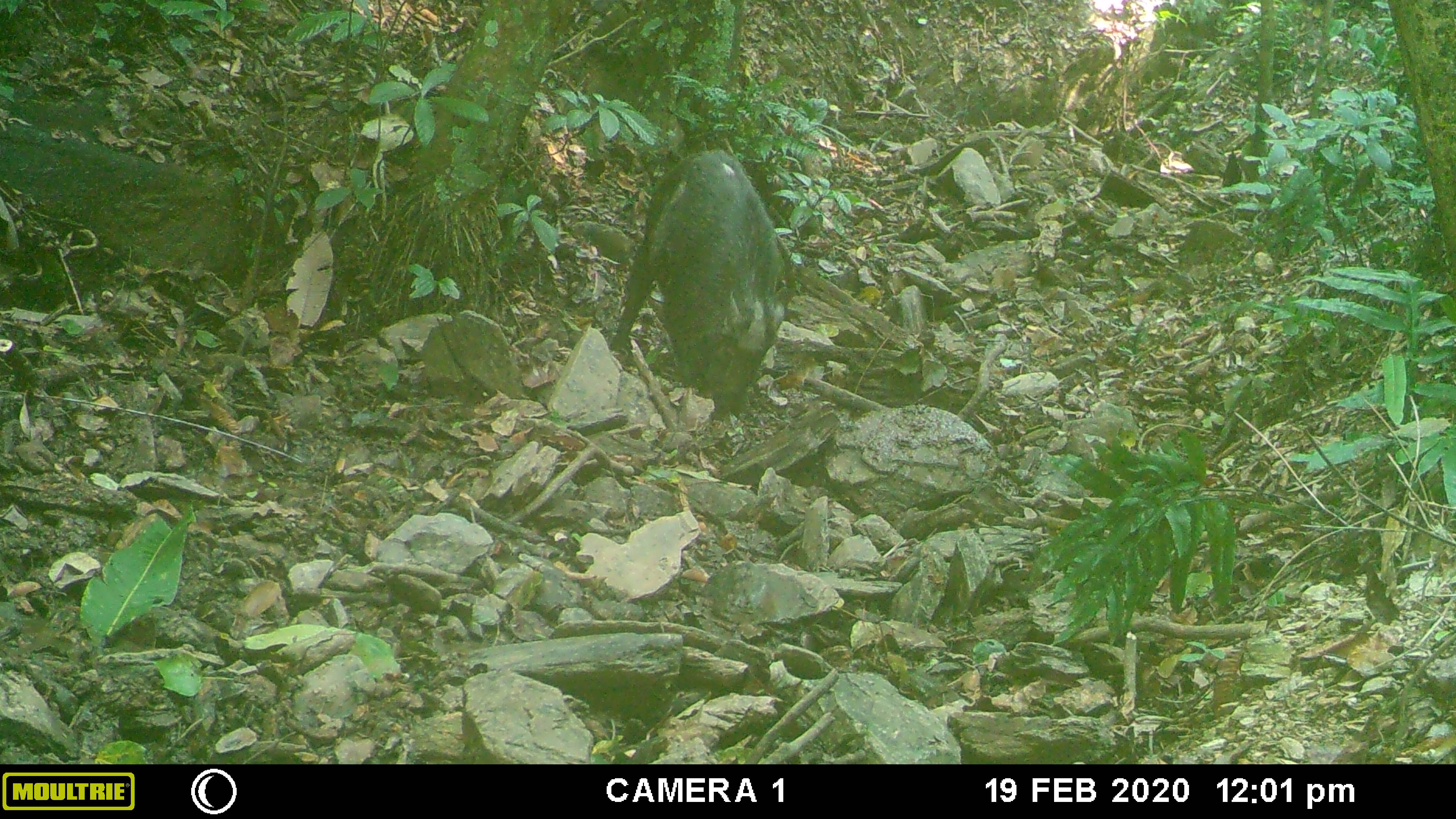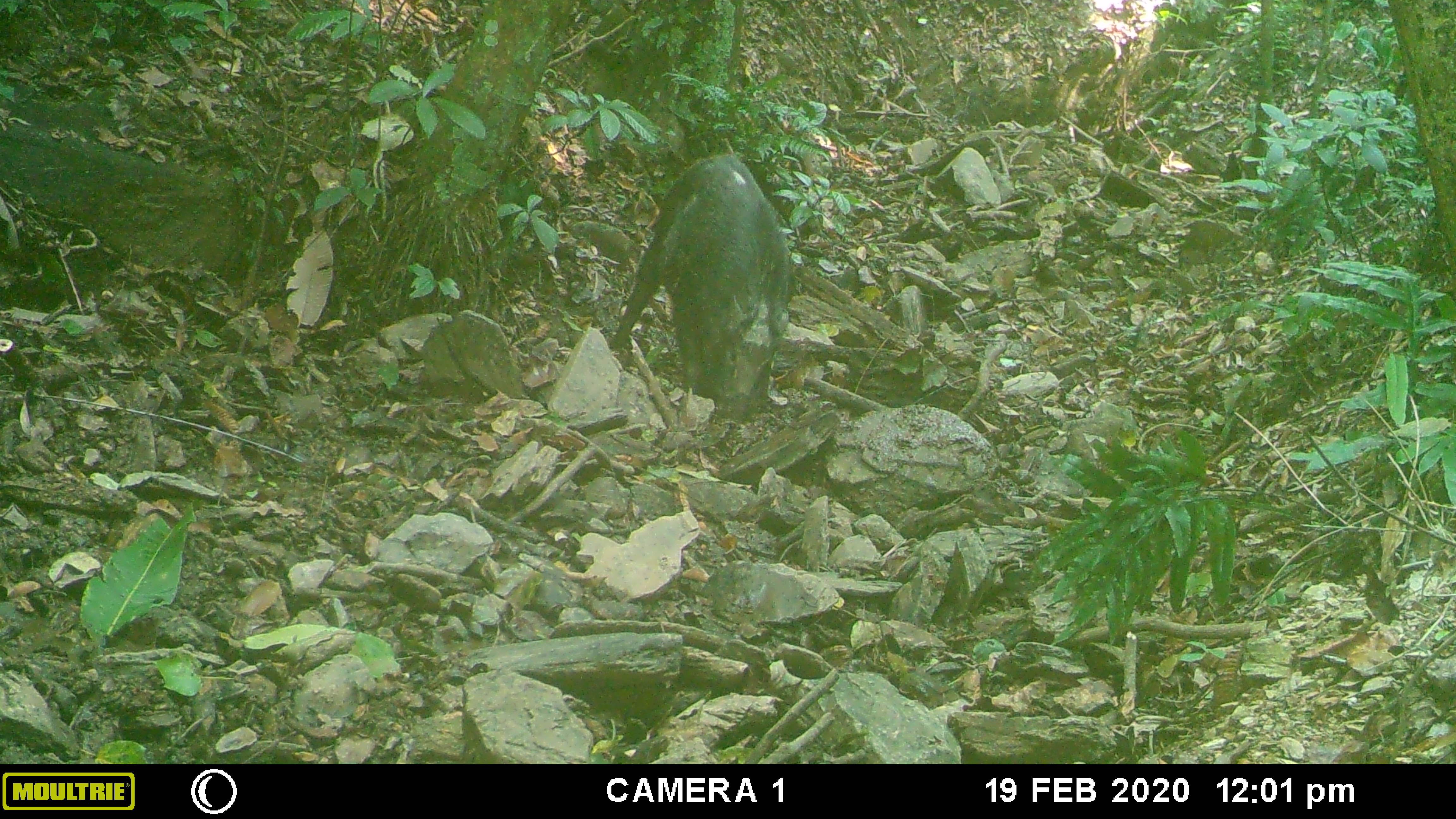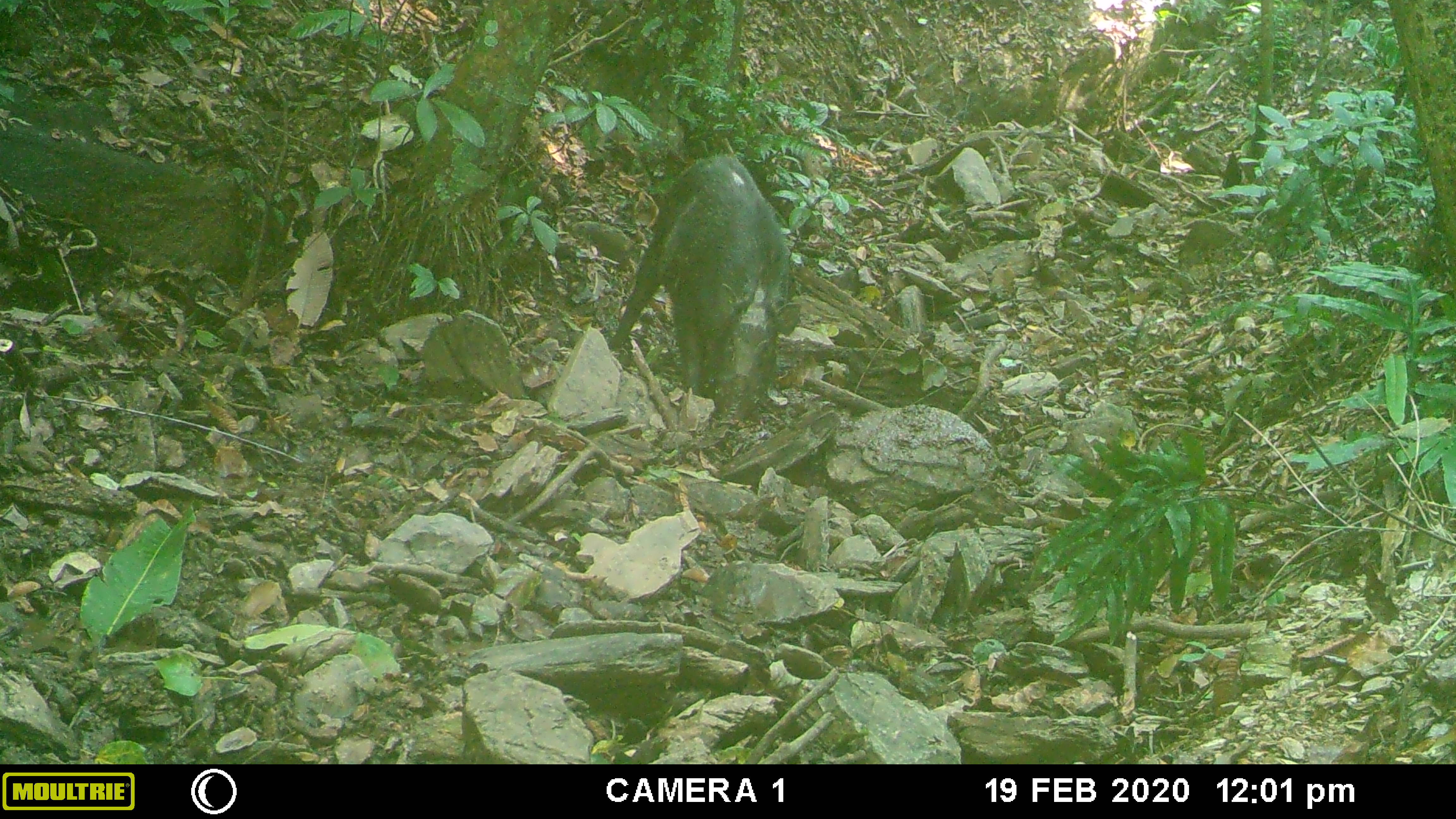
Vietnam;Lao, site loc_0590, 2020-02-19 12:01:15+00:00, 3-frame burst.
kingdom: Animalia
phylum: Chordata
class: Mammalia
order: Artiodactyla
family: Suidae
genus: Sus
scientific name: Sus scrofa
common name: eurasian wild pig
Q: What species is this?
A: Eurasian wild pig (Sus scrofa).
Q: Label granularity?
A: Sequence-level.